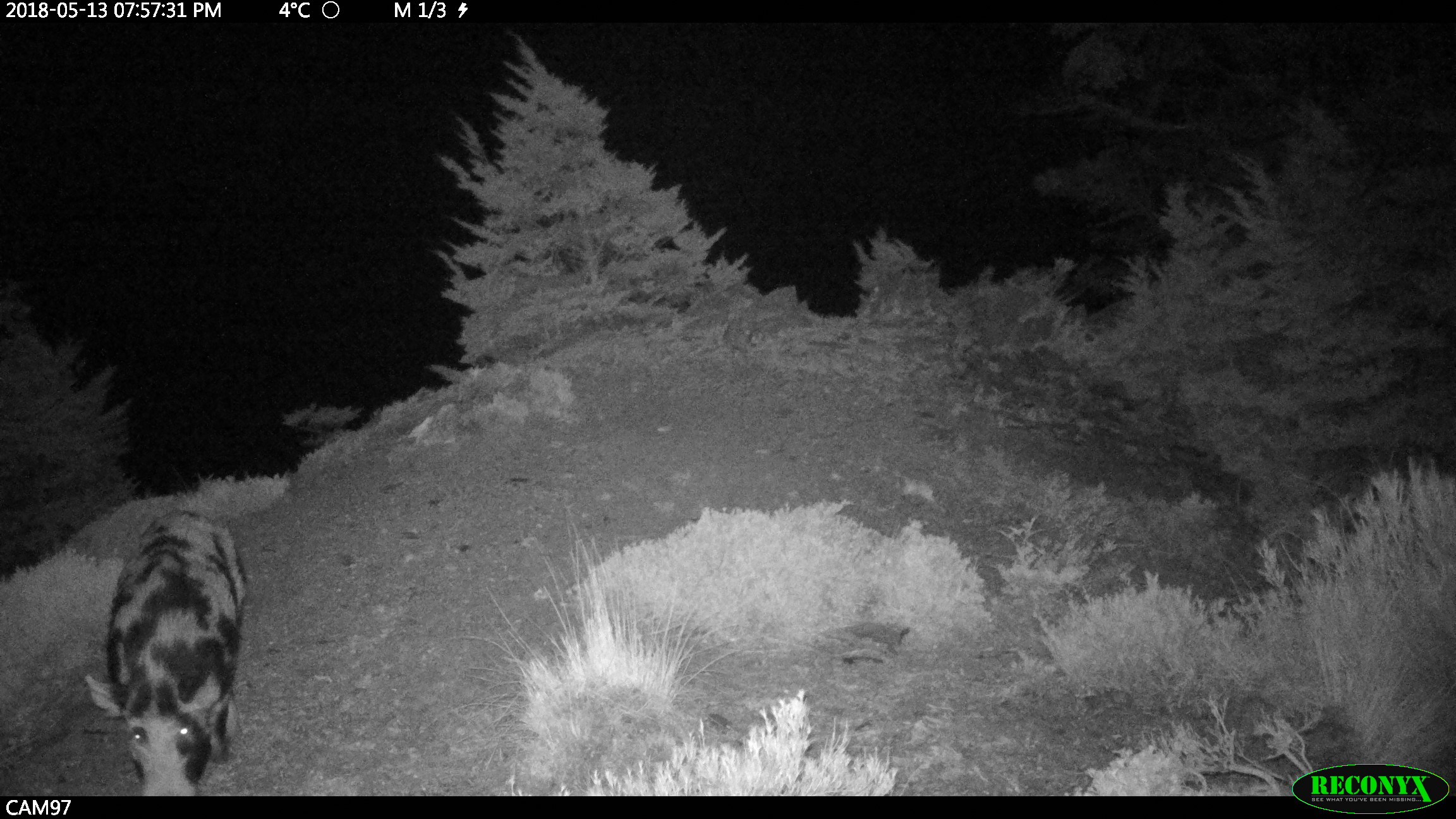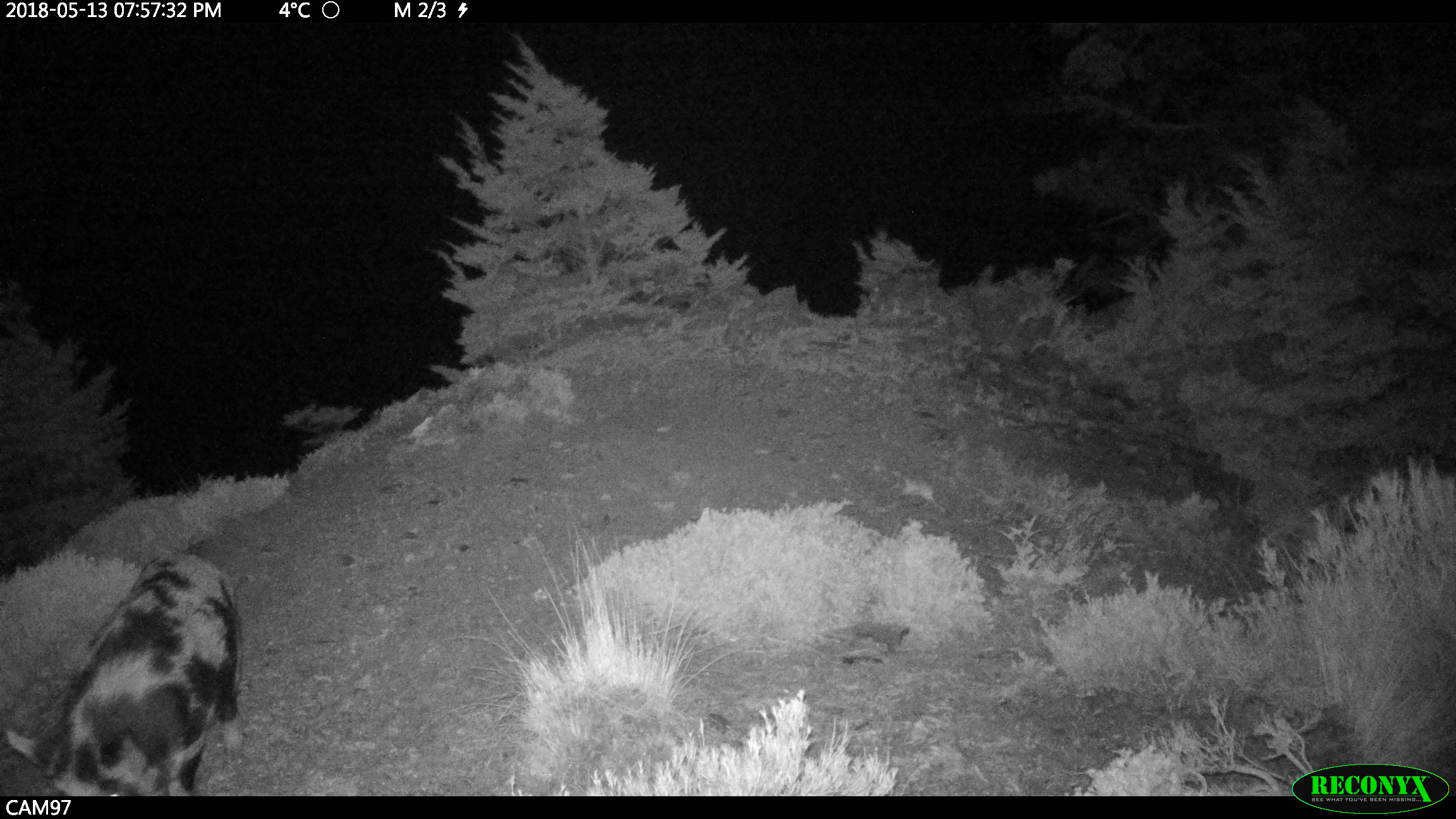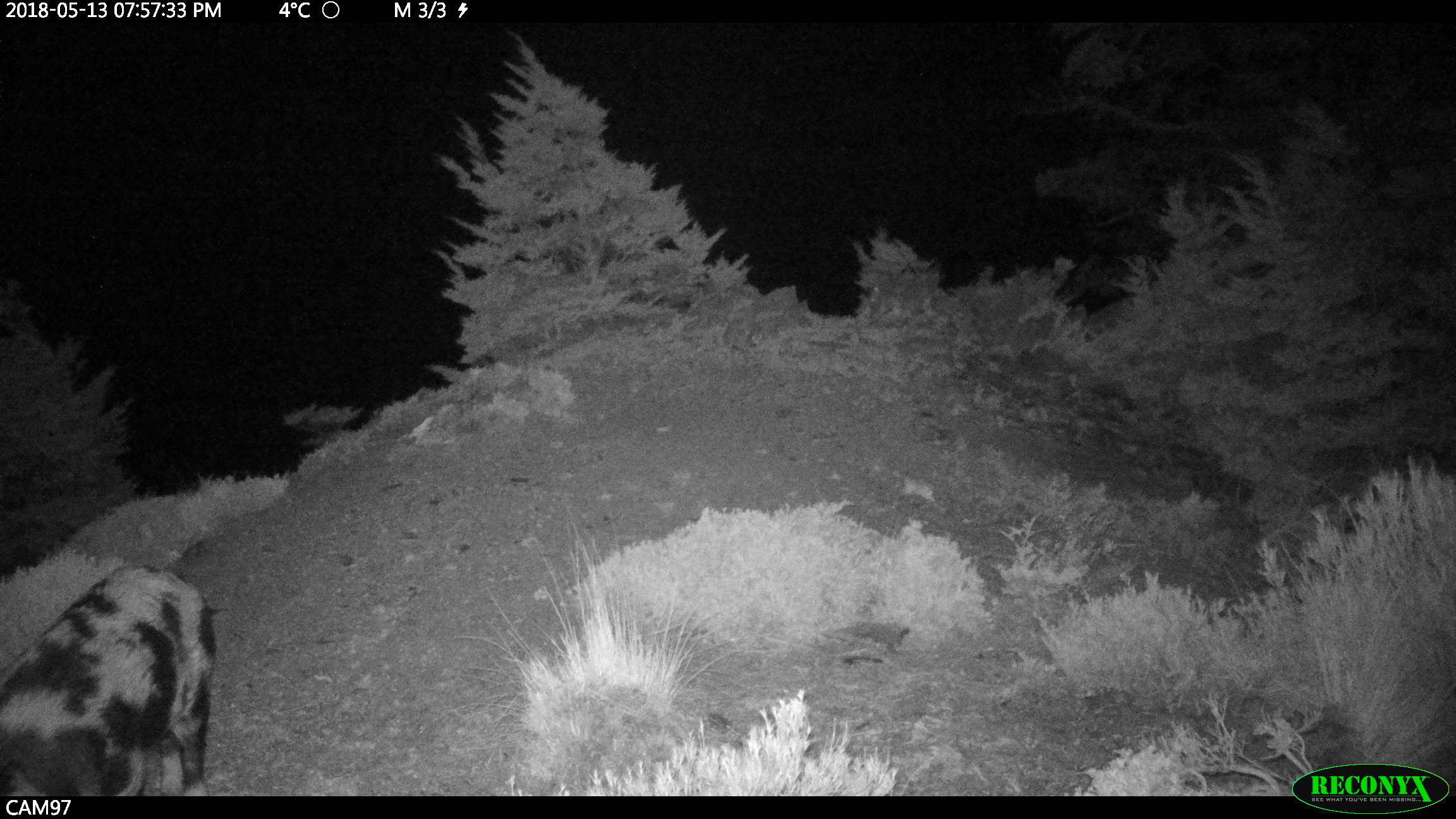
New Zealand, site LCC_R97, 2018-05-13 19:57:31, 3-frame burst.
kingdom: Animalia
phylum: Chordata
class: Mammalia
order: Artiodactyla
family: Suidae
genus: Sus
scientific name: Sus scrofa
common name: pig